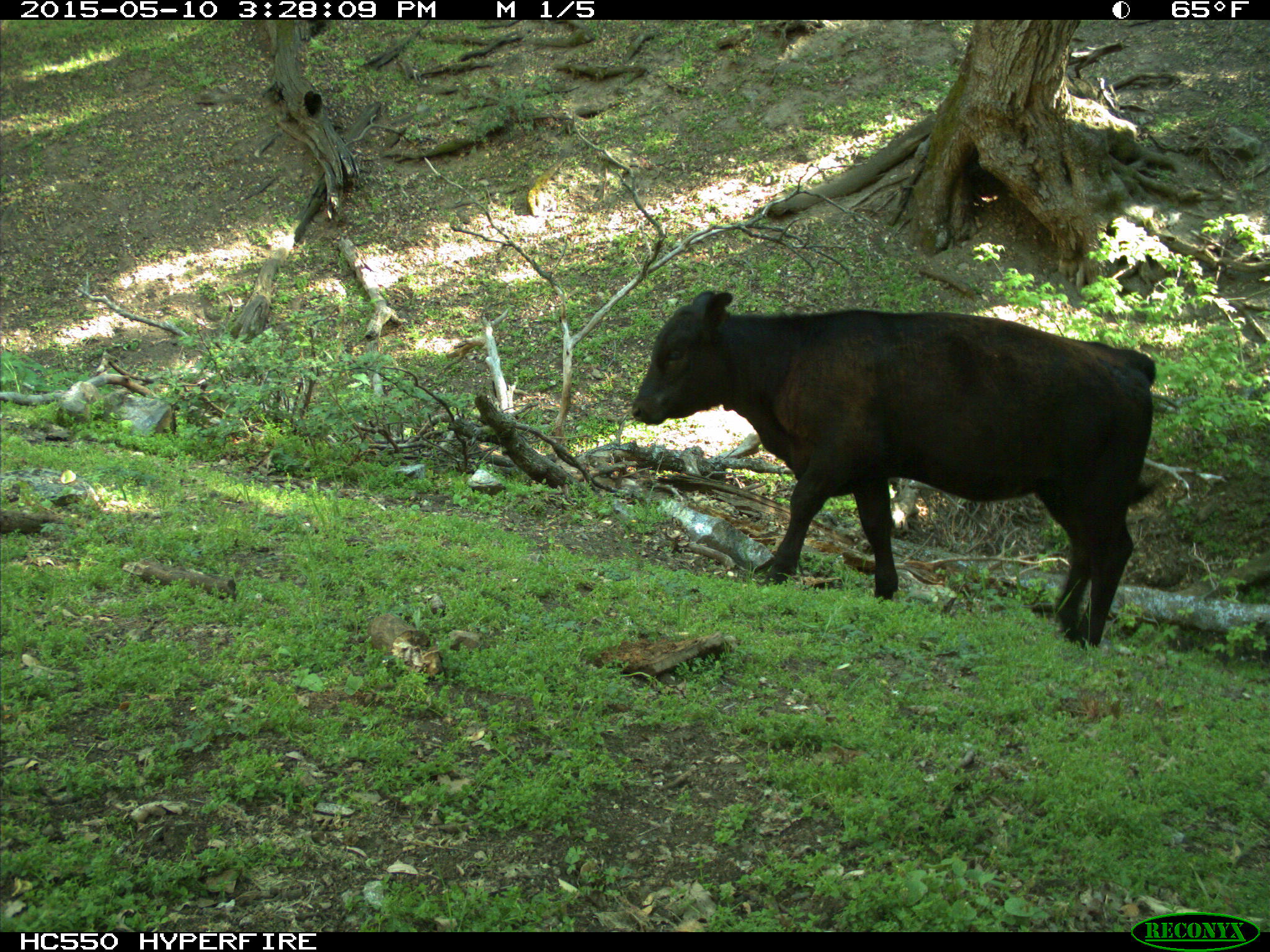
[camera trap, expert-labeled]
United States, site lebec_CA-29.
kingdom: Animalia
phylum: Chordata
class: Mammalia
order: Artiodactyla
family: Bovidae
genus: Bos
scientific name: Bos taurus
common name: domestic cow